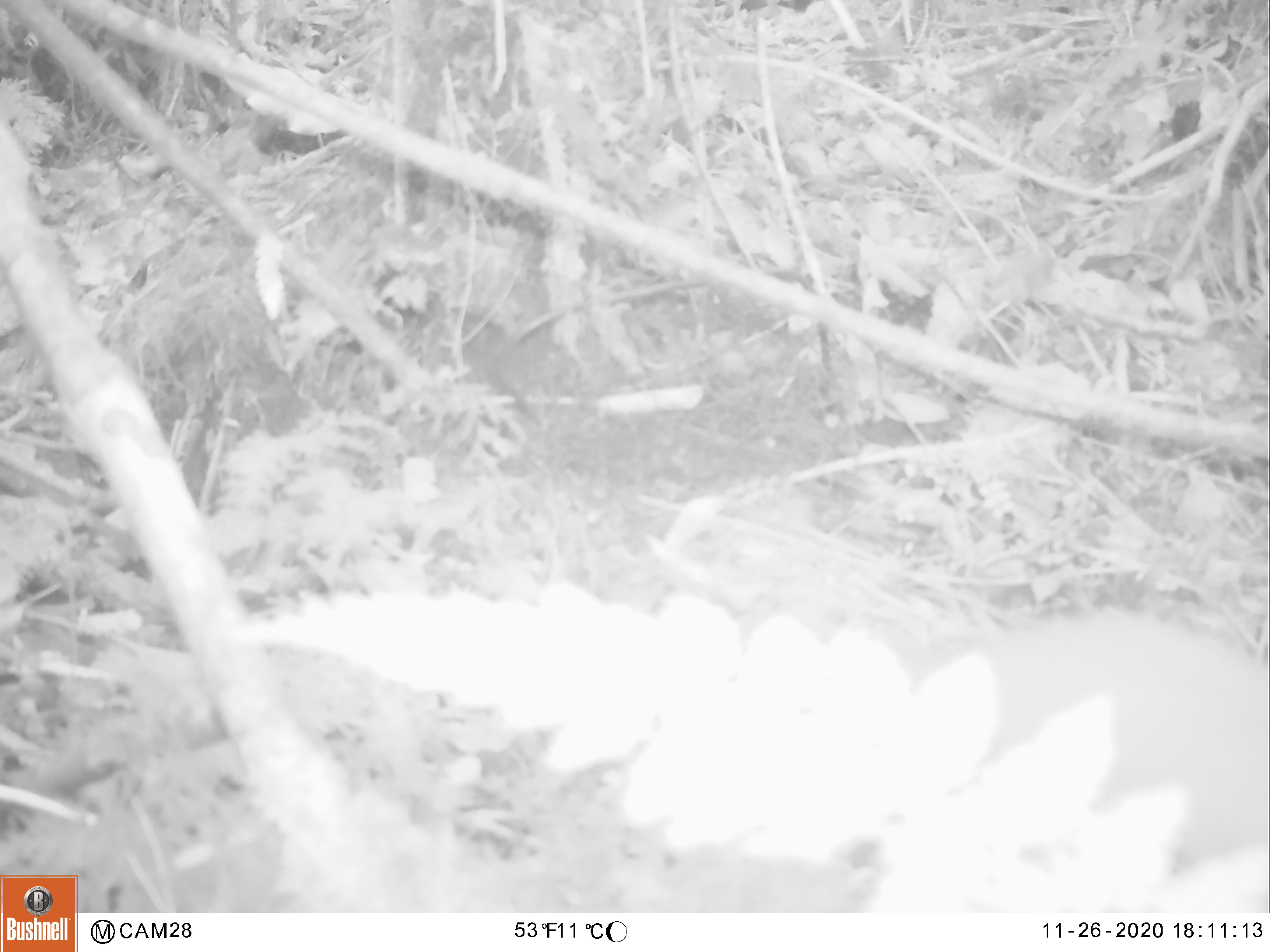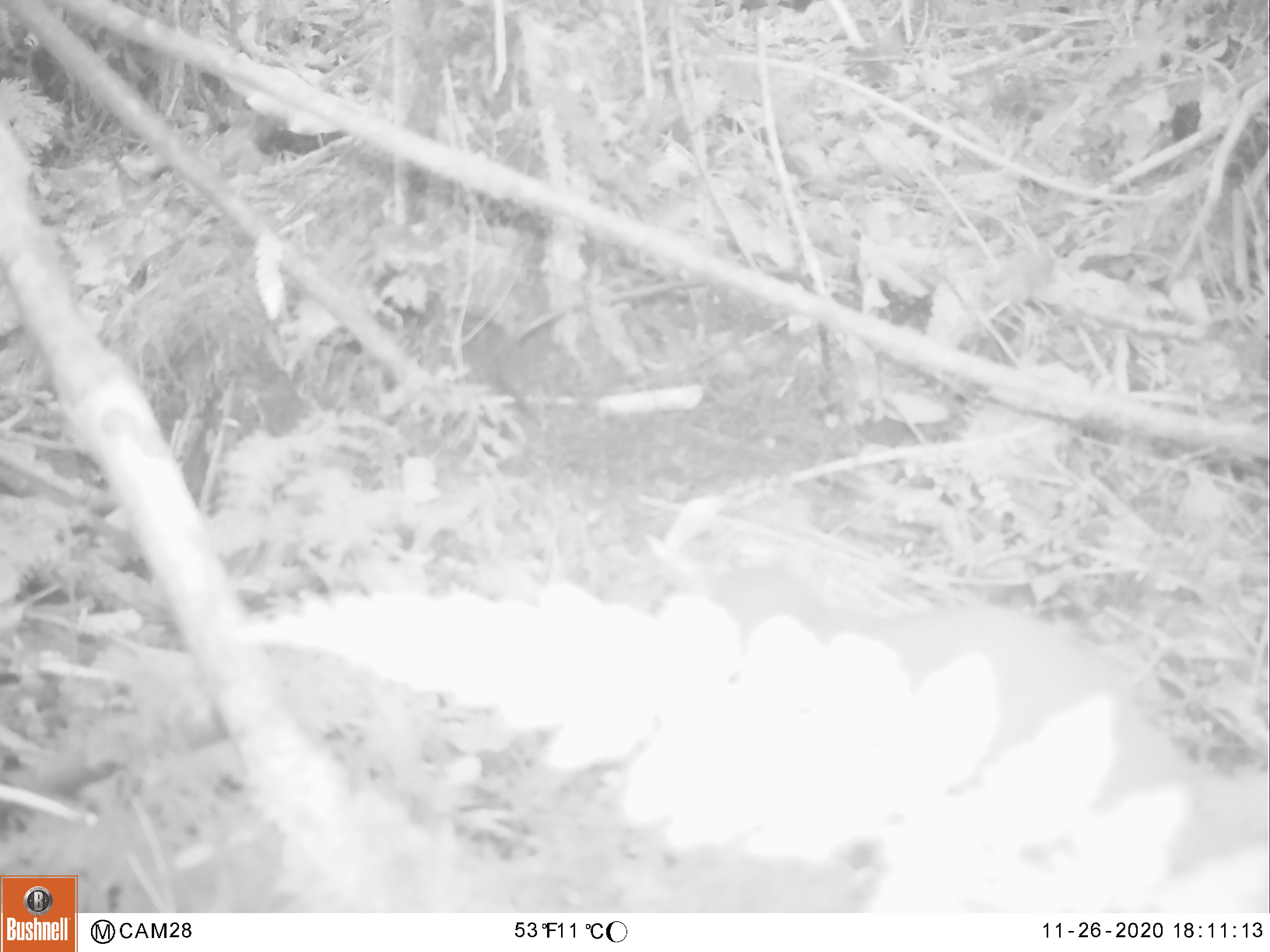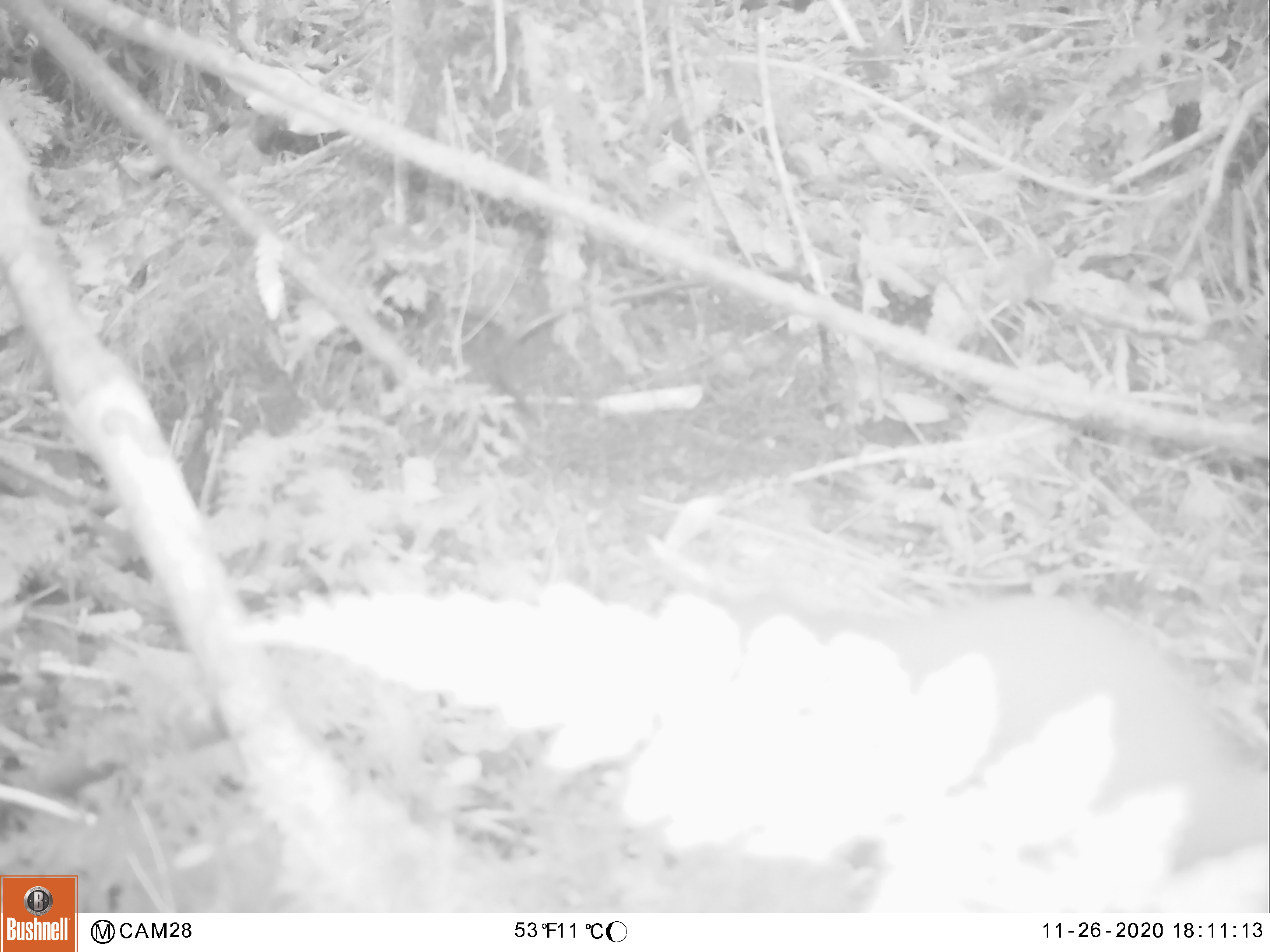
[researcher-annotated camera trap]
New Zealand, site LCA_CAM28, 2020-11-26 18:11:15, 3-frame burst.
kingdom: Animalia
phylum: Chordata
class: Mammalia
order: Carnivora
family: Mustelidae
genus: Mustela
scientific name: Mustela erminea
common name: stoat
Stoat (Mustela erminea).